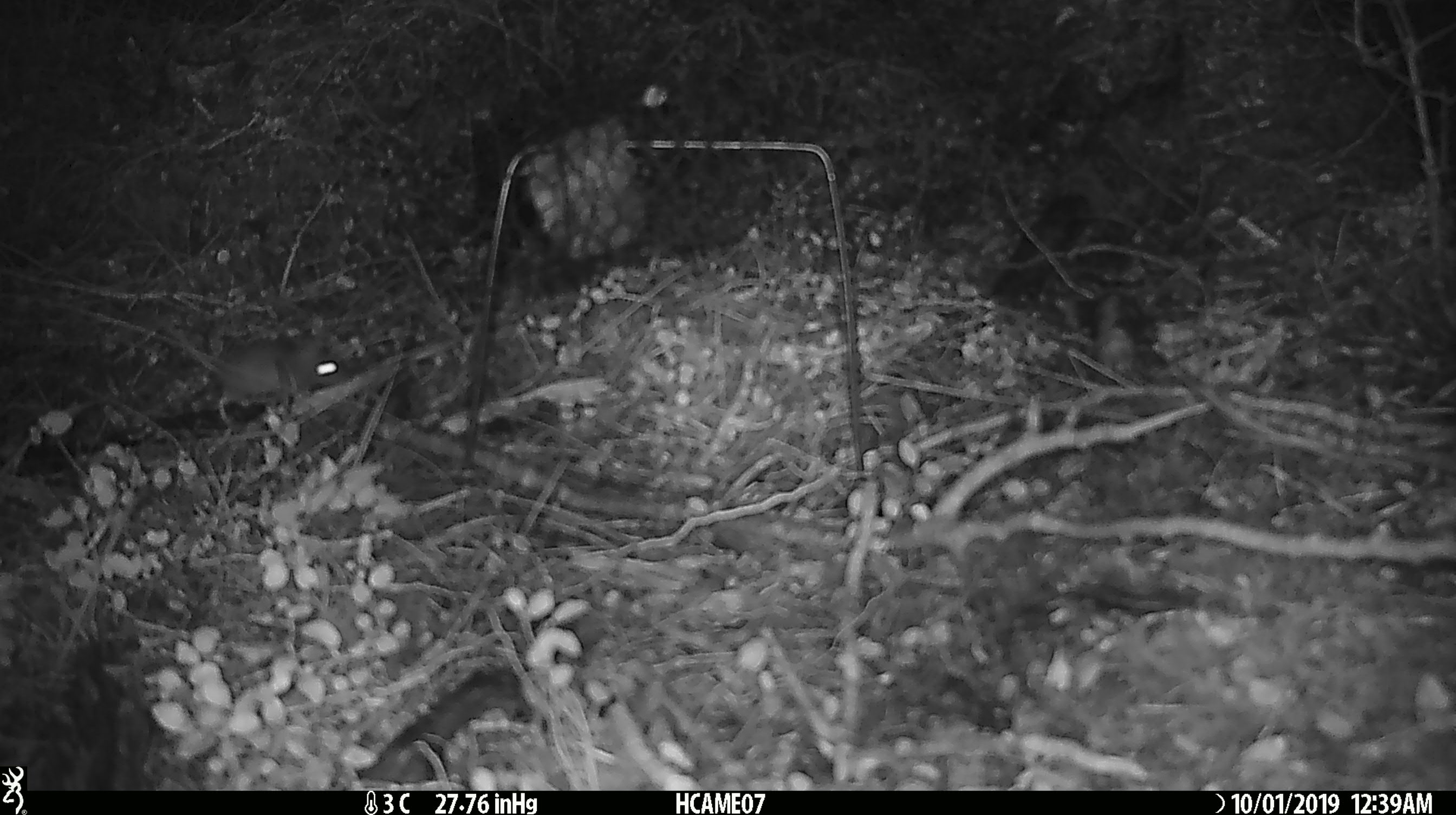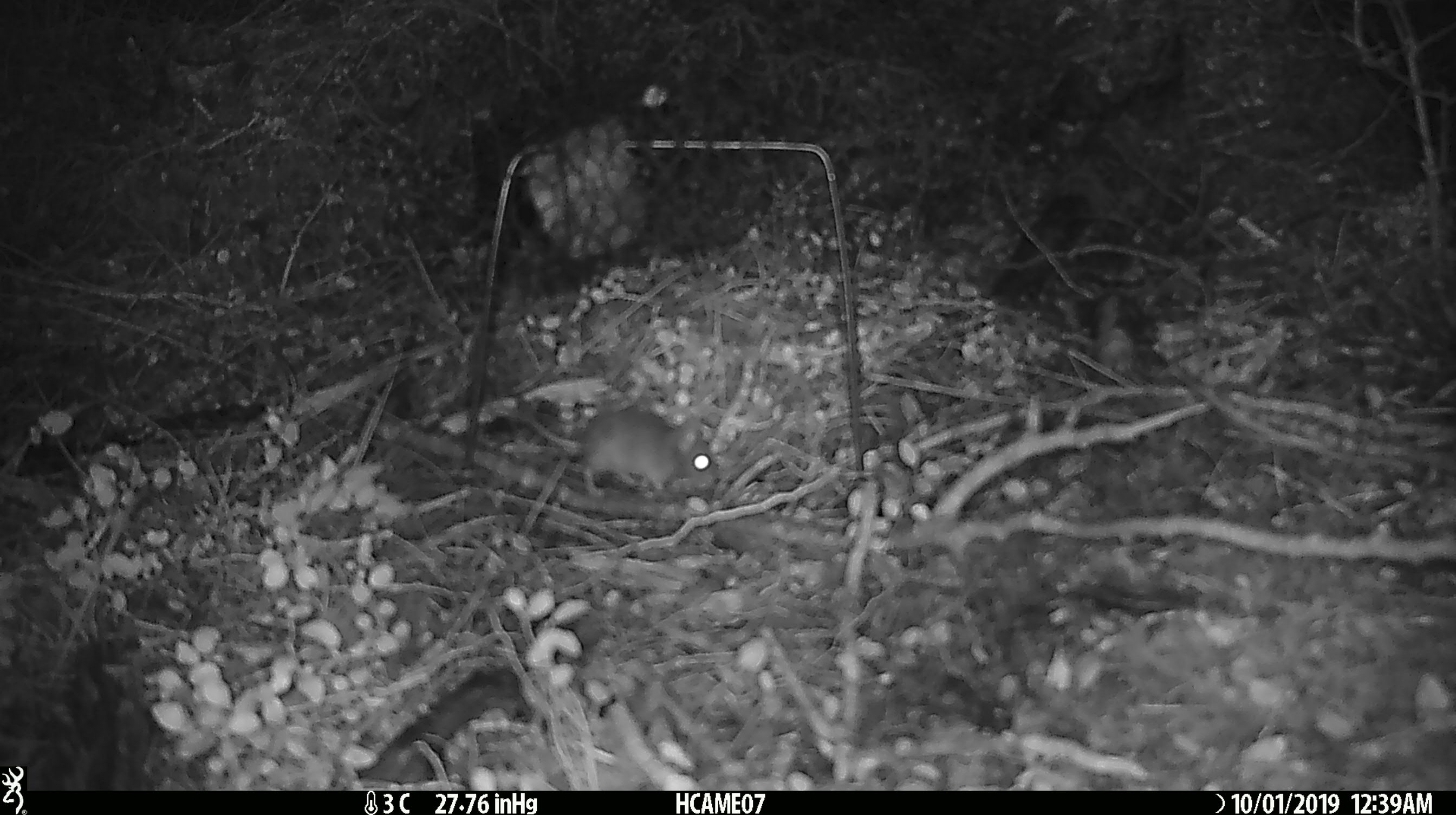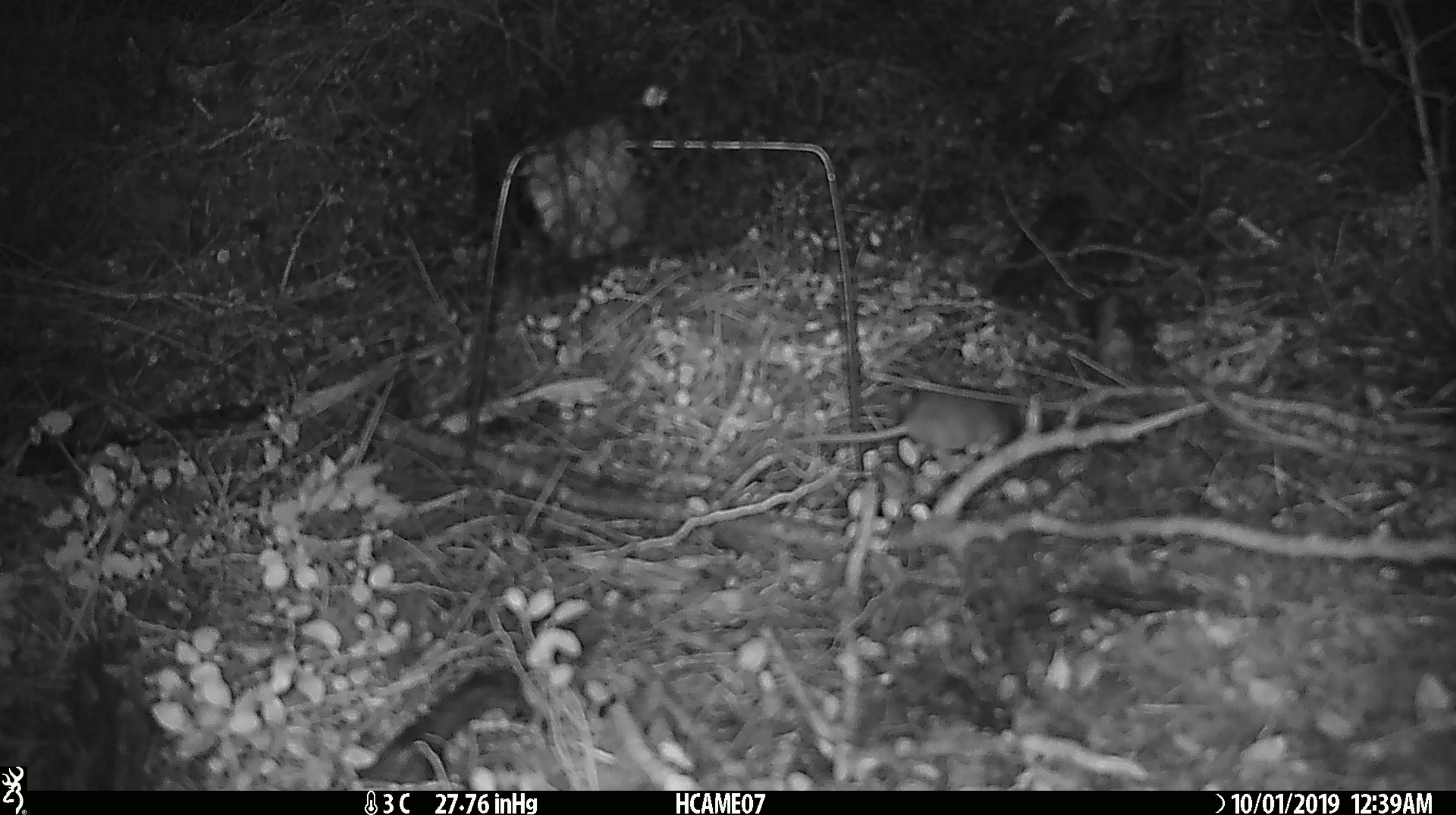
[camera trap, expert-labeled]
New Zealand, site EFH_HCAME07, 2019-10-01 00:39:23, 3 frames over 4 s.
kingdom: Animalia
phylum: Chordata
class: Mammalia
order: Rodentia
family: Muridae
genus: Mus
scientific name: Mus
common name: mouse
Mouse (Mus).